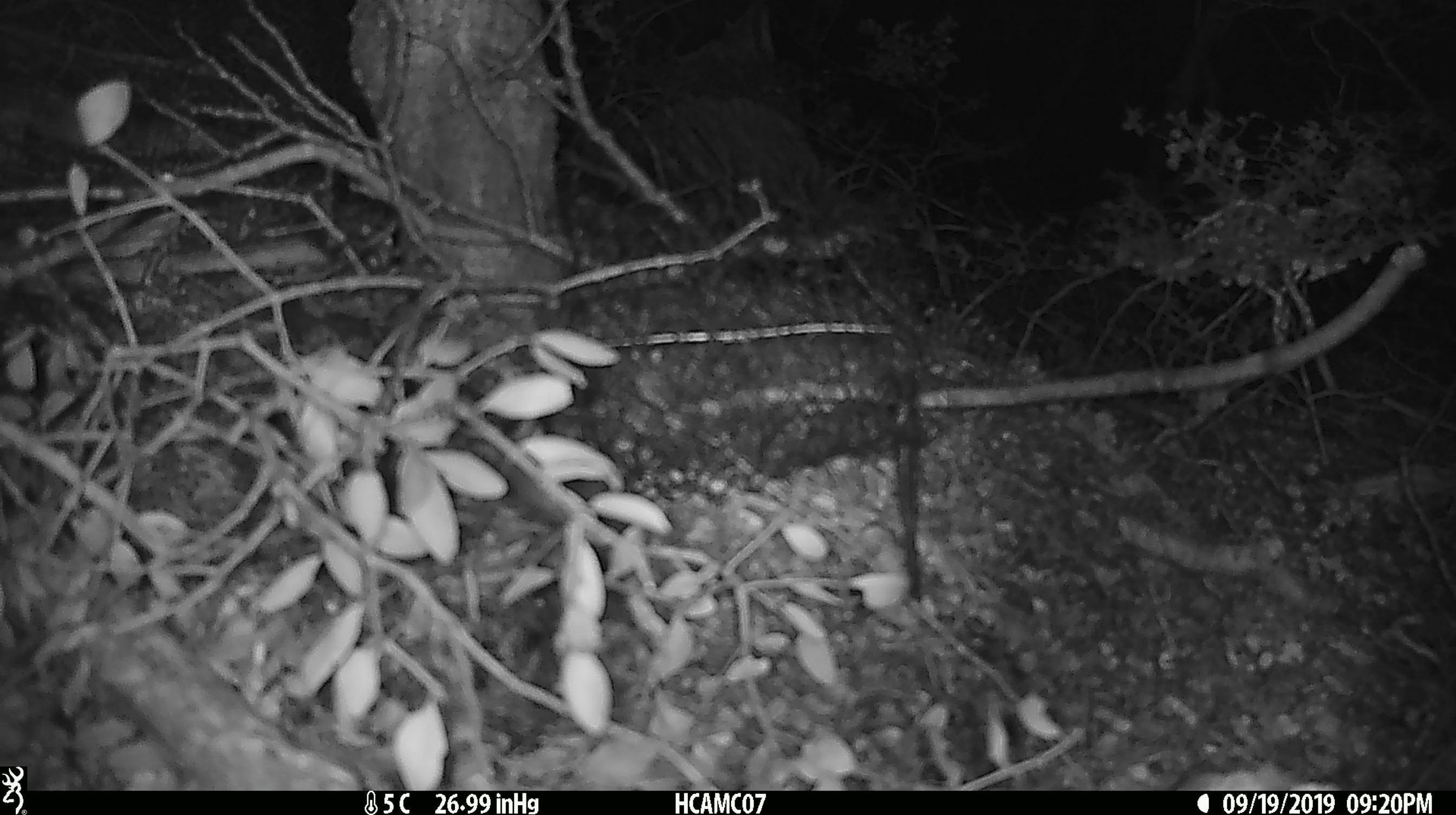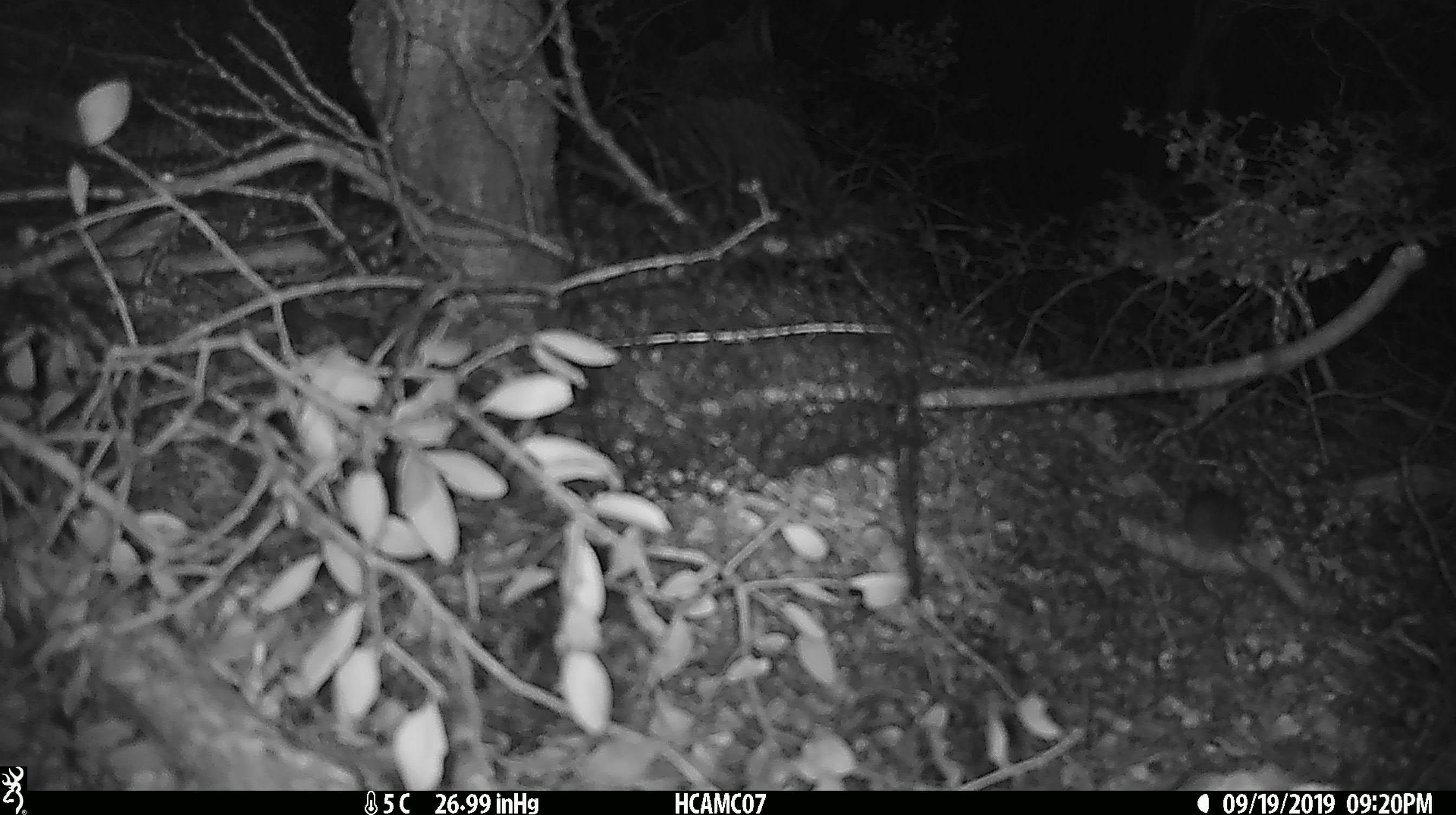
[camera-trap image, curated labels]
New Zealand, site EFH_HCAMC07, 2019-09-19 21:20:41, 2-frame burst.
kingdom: Animalia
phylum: Chordata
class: Mammalia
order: Rodentia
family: Muridae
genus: Mus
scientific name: Mus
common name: mouse